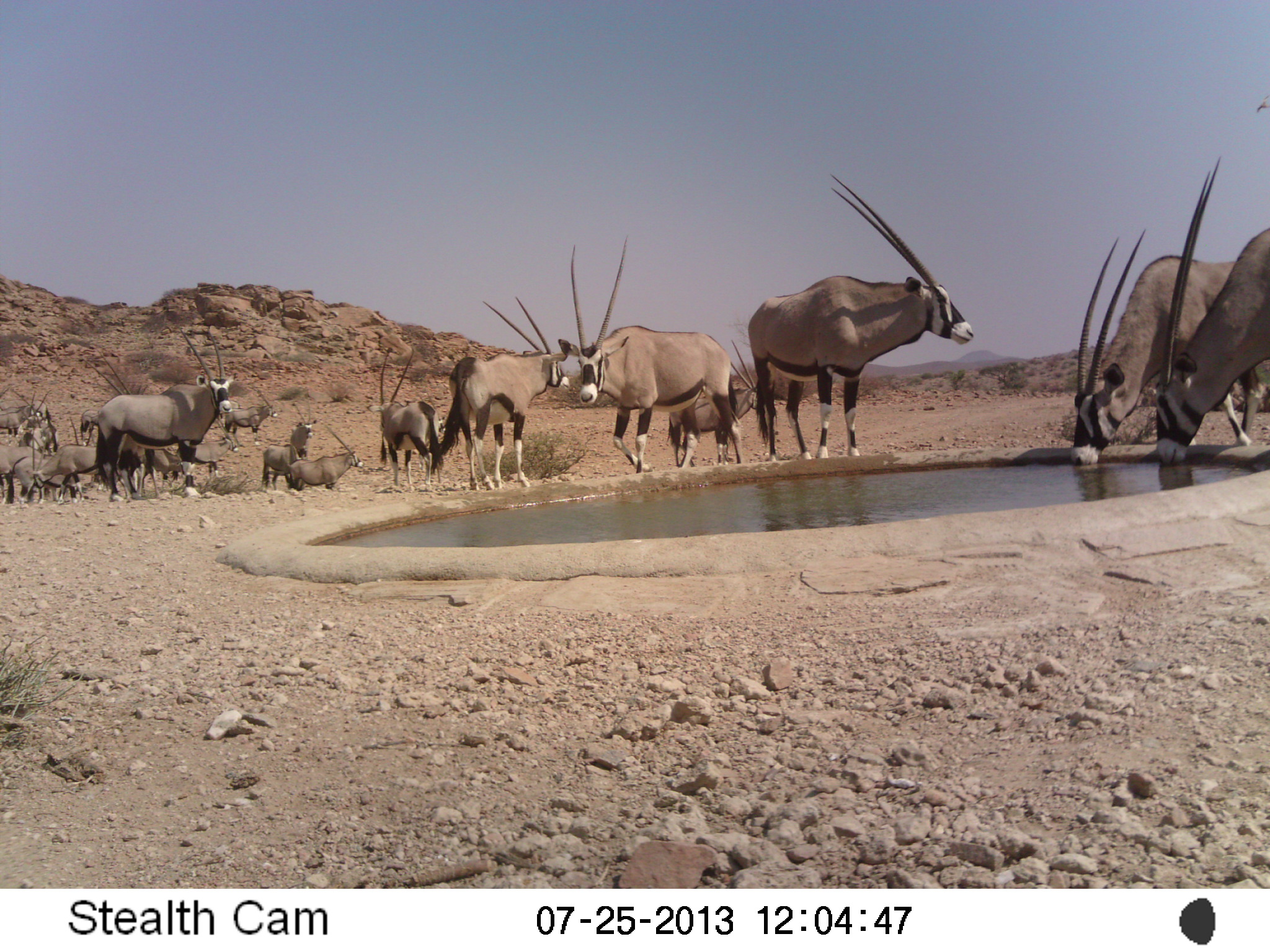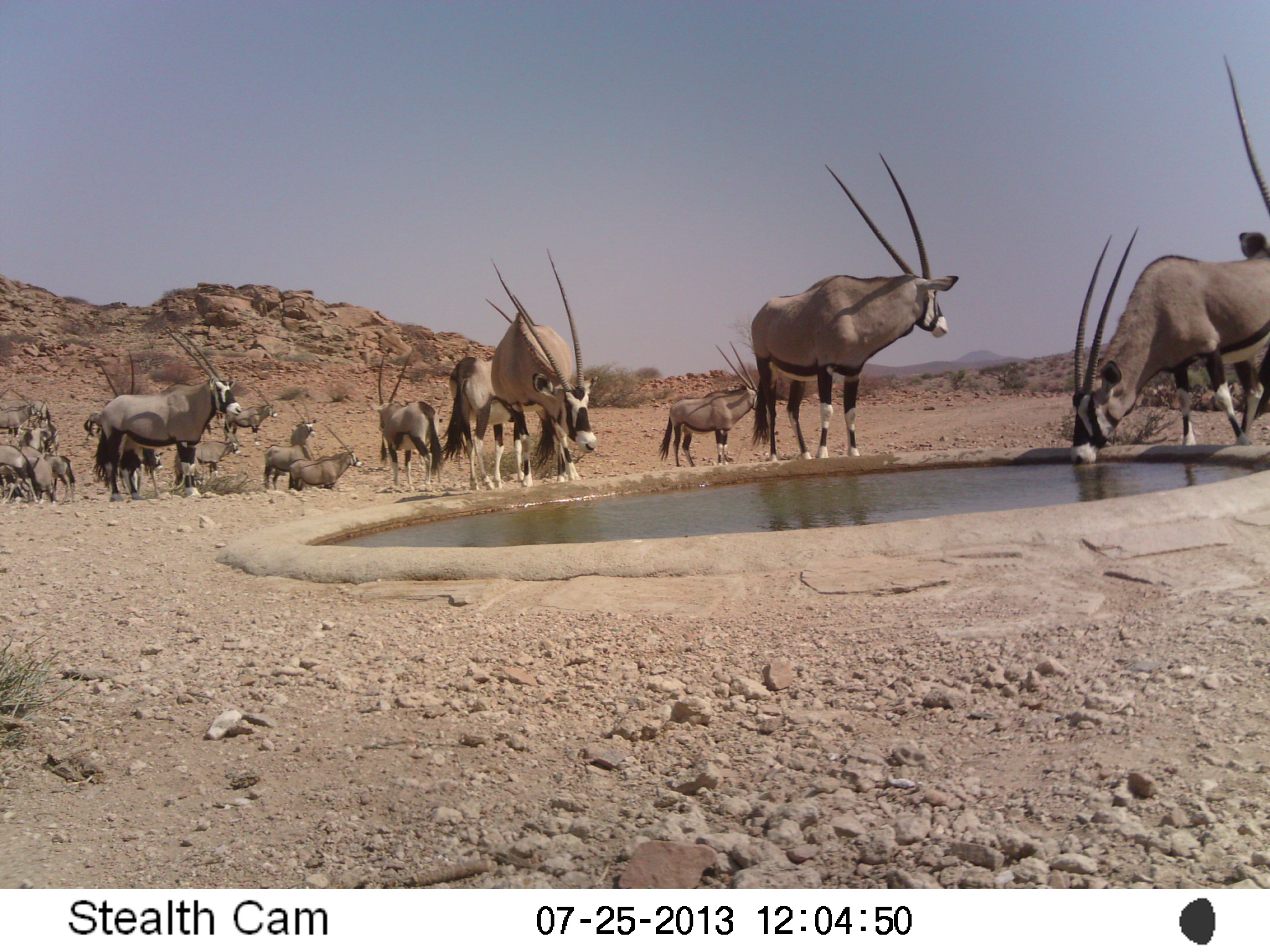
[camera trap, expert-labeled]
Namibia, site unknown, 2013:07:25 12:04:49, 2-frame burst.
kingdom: Animalia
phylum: Chordata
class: Mammalia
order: Artiodactyla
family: Bovidae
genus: Oryx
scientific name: Oryx gazella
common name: gemsbok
Oryx gazella (gemsbok).